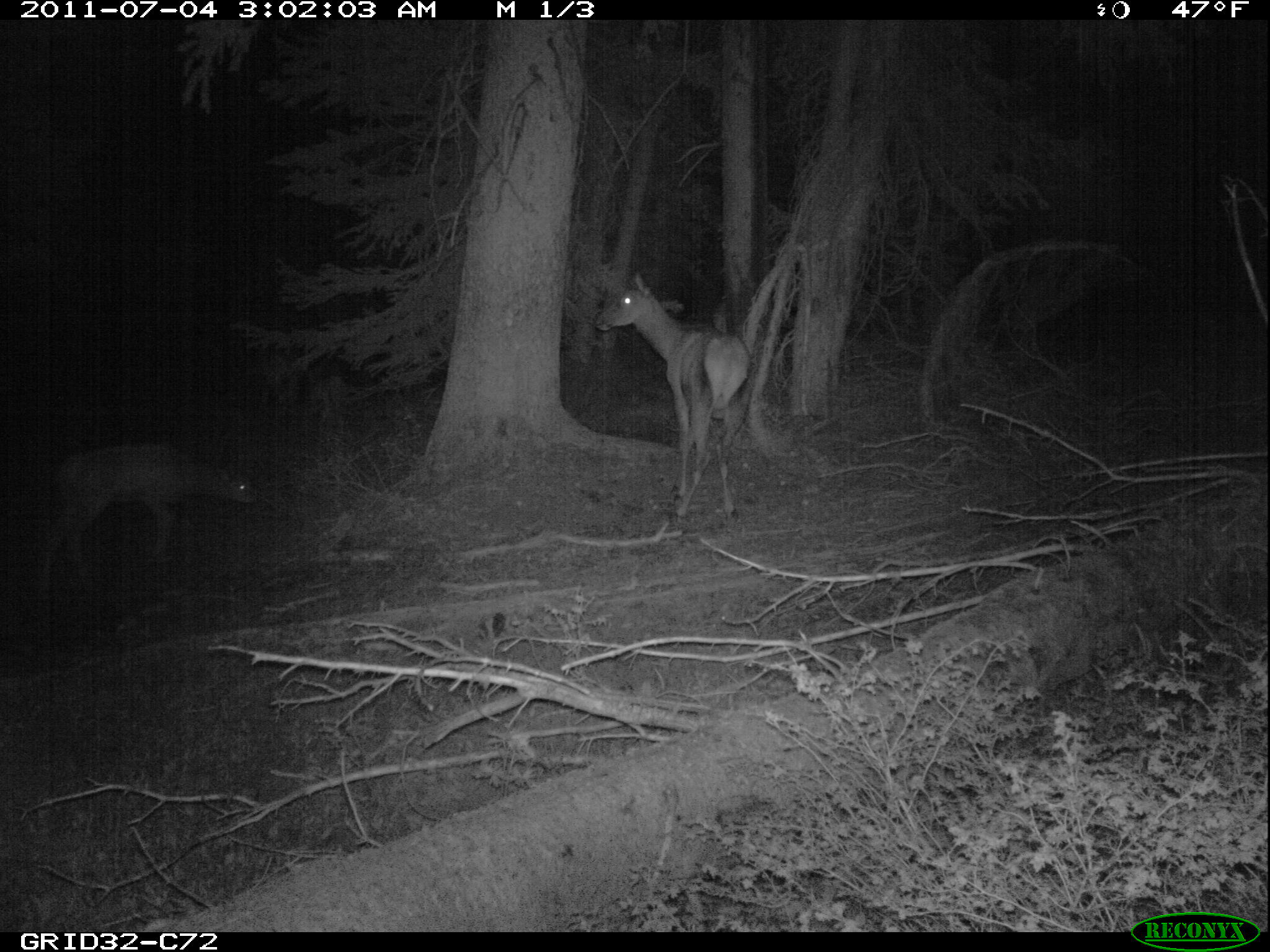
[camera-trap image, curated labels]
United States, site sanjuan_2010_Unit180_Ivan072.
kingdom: Animalia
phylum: Chordata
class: Mammalia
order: Artiodactyla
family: Cervidae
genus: Cervus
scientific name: Cervus elaphus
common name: red deer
Cervus elaphus (red deer).